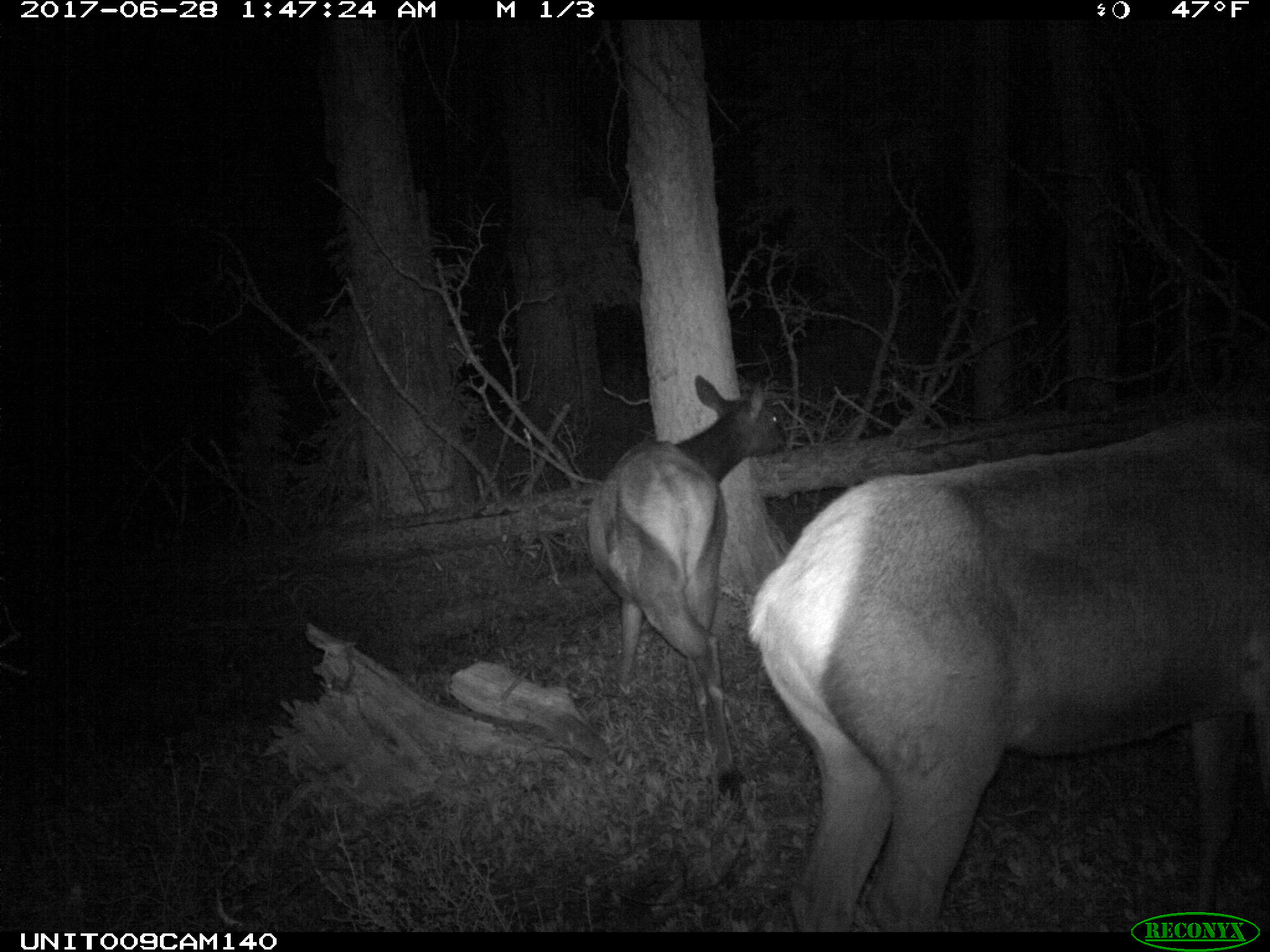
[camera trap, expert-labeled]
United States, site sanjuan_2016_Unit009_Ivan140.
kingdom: Animalia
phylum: Chordata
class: Mammalia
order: Artiodactyla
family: Cervidae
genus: Cervus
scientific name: Cervus elaphus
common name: red deer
Cervus elaphus (red deer).